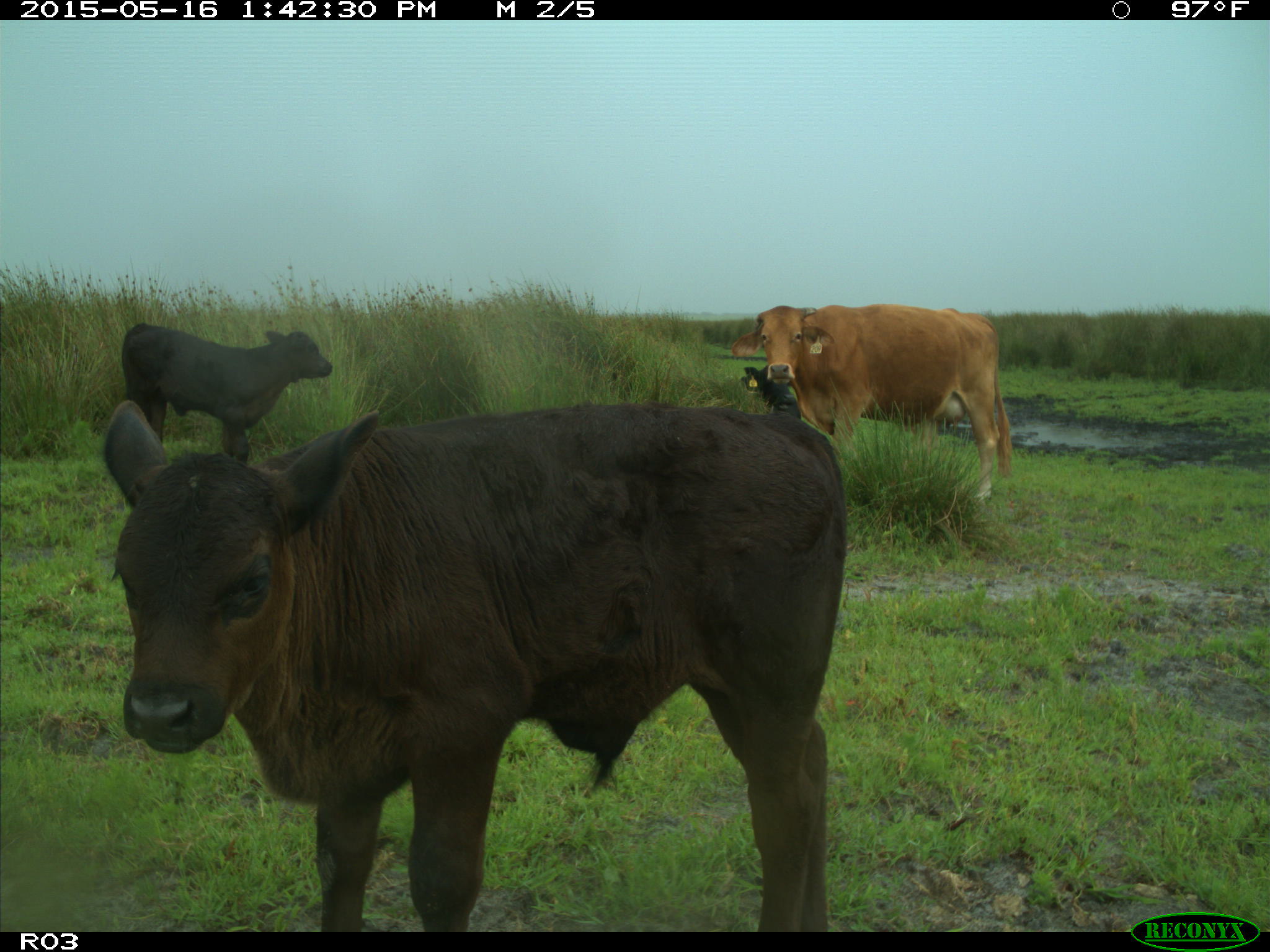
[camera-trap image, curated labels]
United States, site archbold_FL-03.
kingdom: Animalia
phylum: Chordata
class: Mammalia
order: Artiodactyla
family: Bovidae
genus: Bos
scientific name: Bos taurus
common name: domestic cow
Bos taurus (domestic cow).